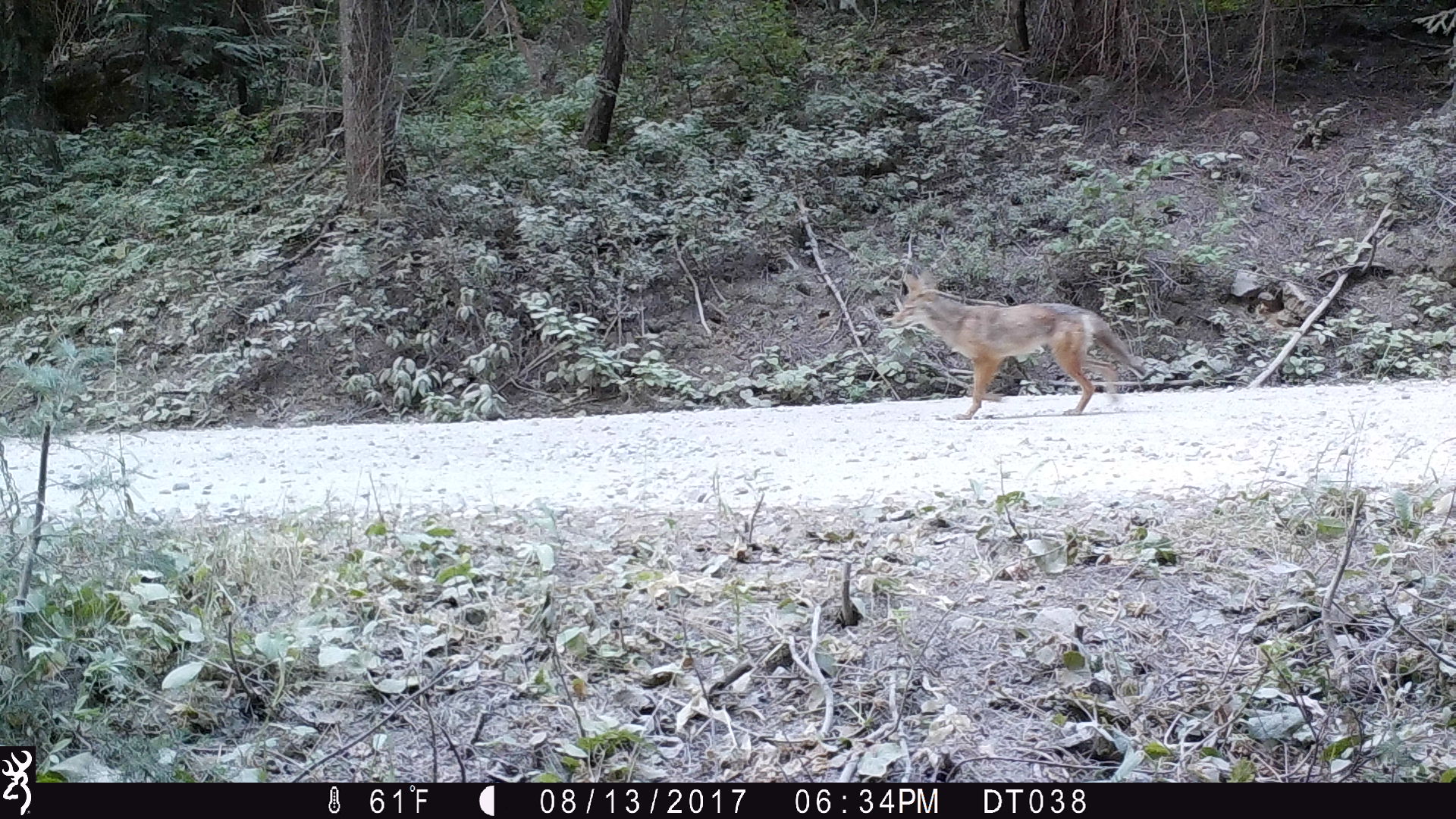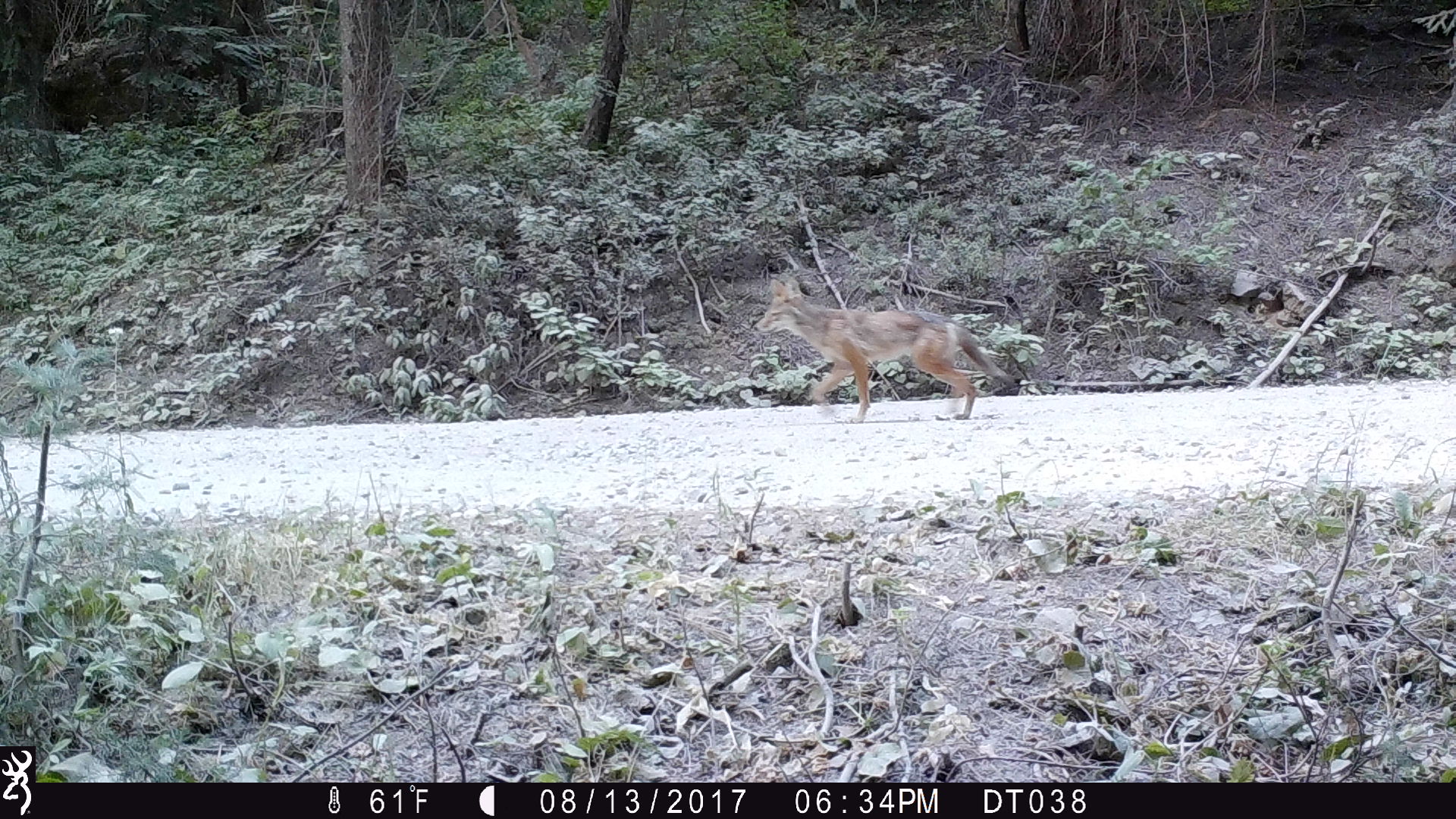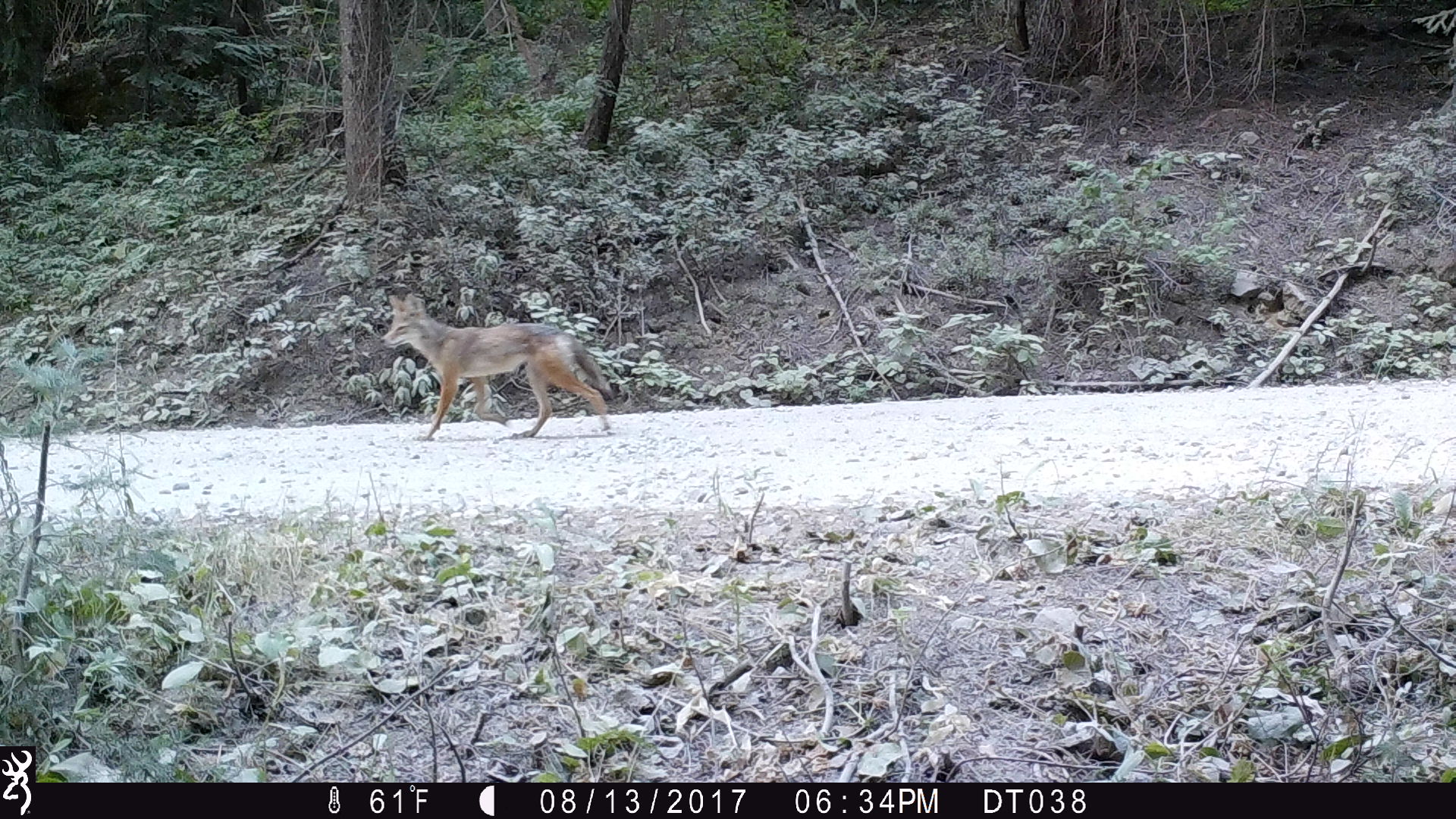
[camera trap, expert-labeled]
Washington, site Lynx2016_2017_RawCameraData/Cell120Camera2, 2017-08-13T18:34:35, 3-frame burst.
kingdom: Animalia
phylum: Chordata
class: Mammalia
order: Carnivora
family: Canidae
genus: Canis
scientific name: Canis latrans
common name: coyote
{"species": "Canis latrans (coyote)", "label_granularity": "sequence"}